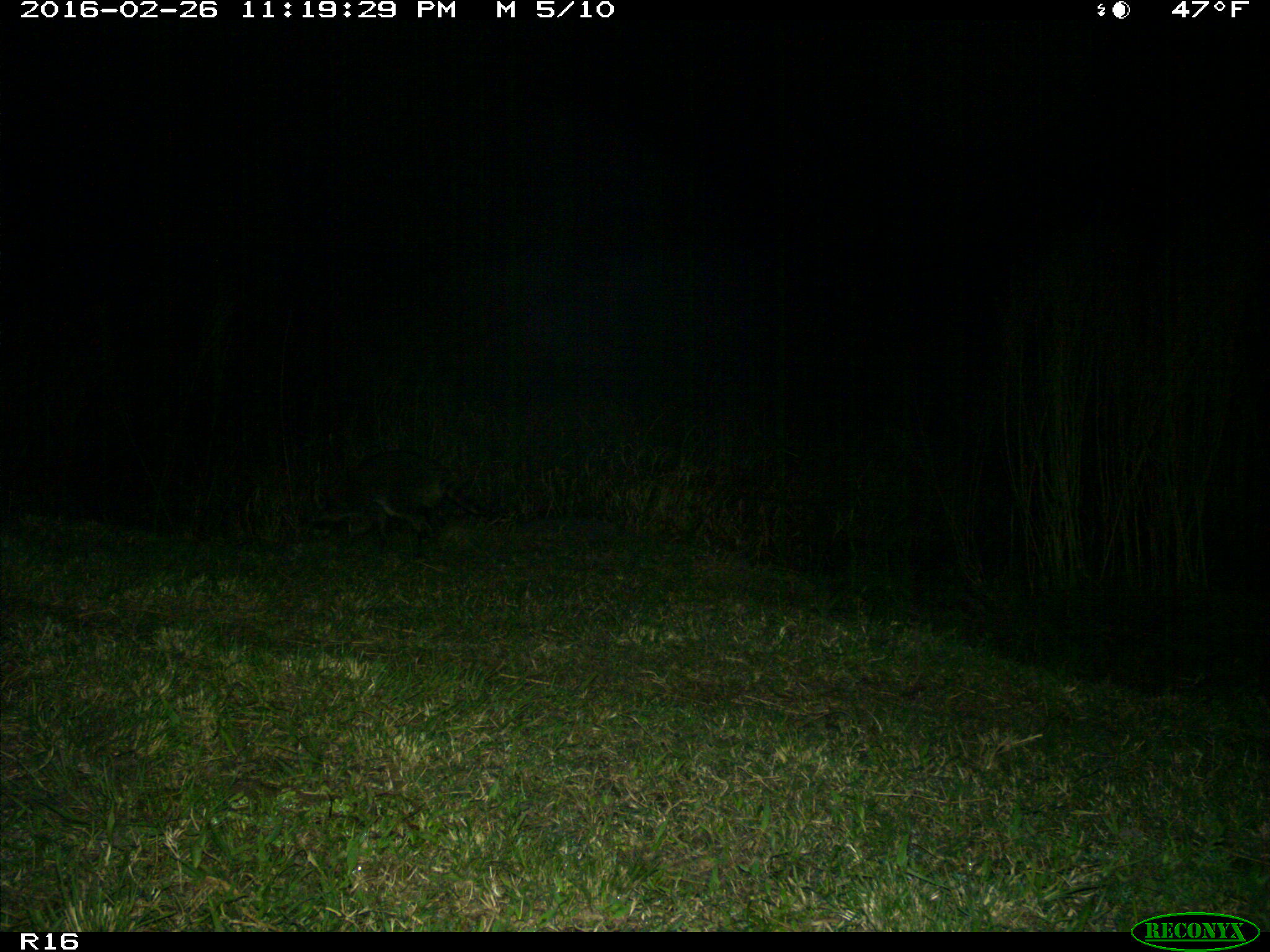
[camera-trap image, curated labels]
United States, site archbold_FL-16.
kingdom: Animalia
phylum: Chordata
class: Mammalia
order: Carnivora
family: Procyonidae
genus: Procyon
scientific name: Procyon lotor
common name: common raccoon